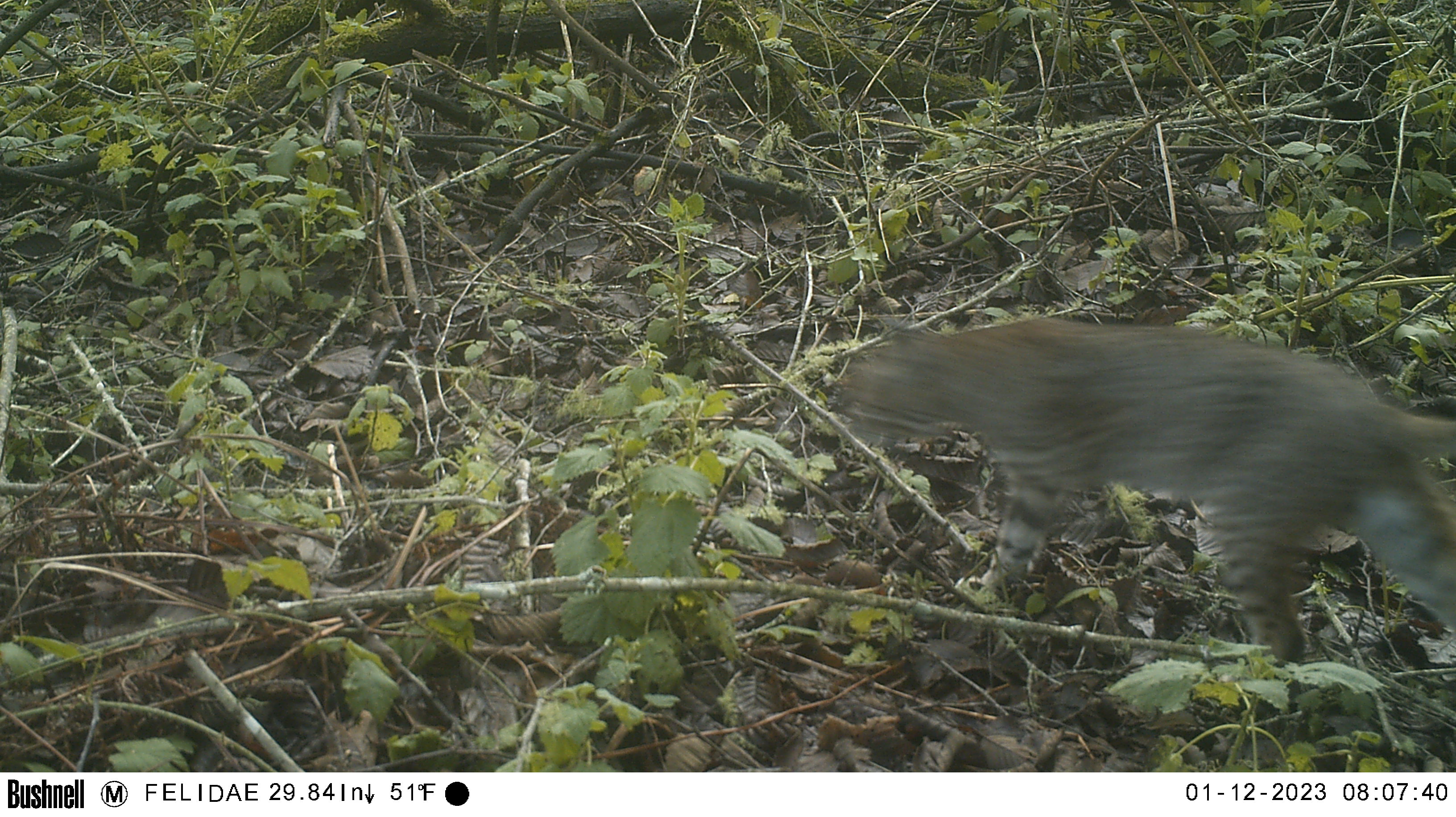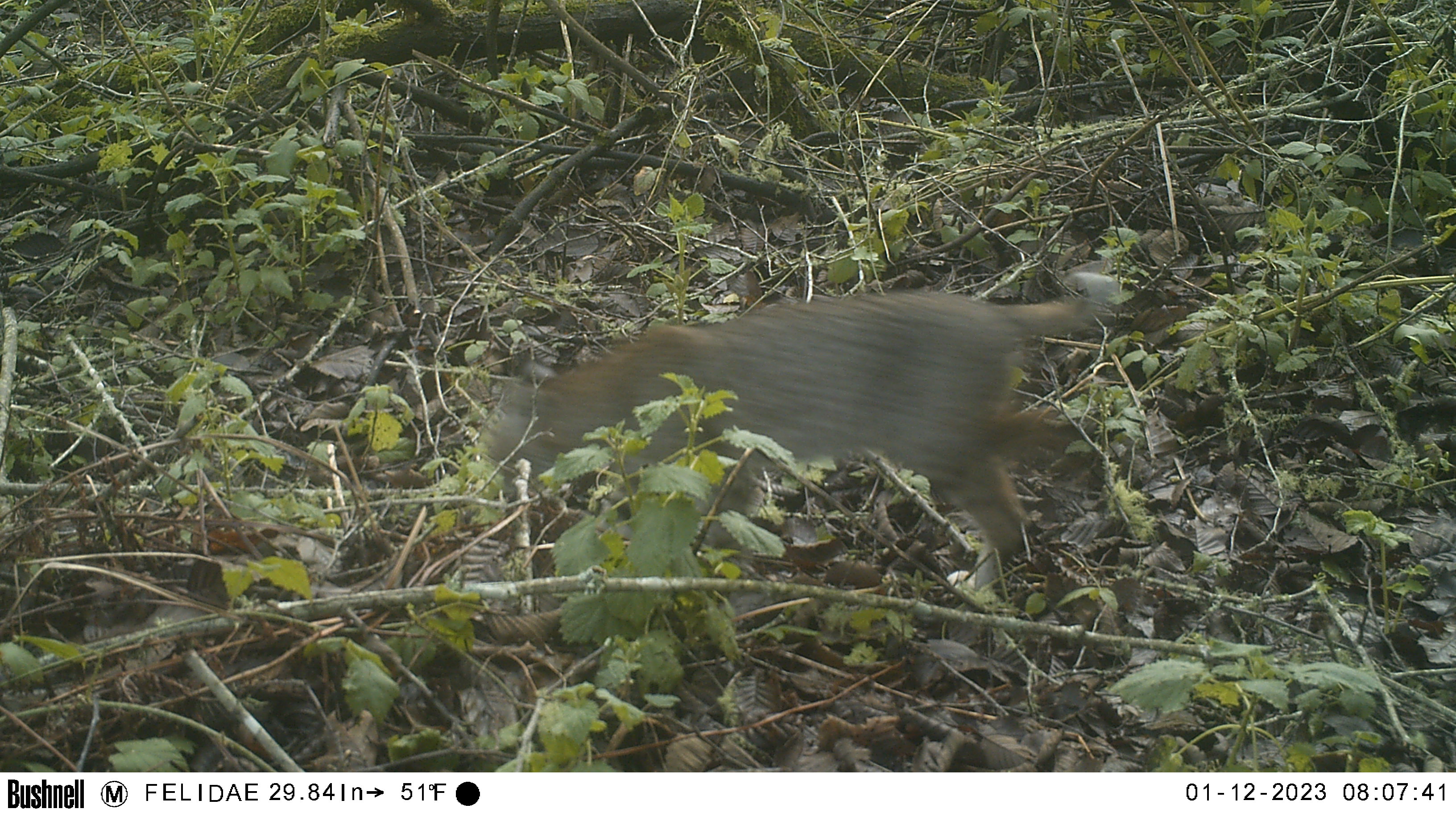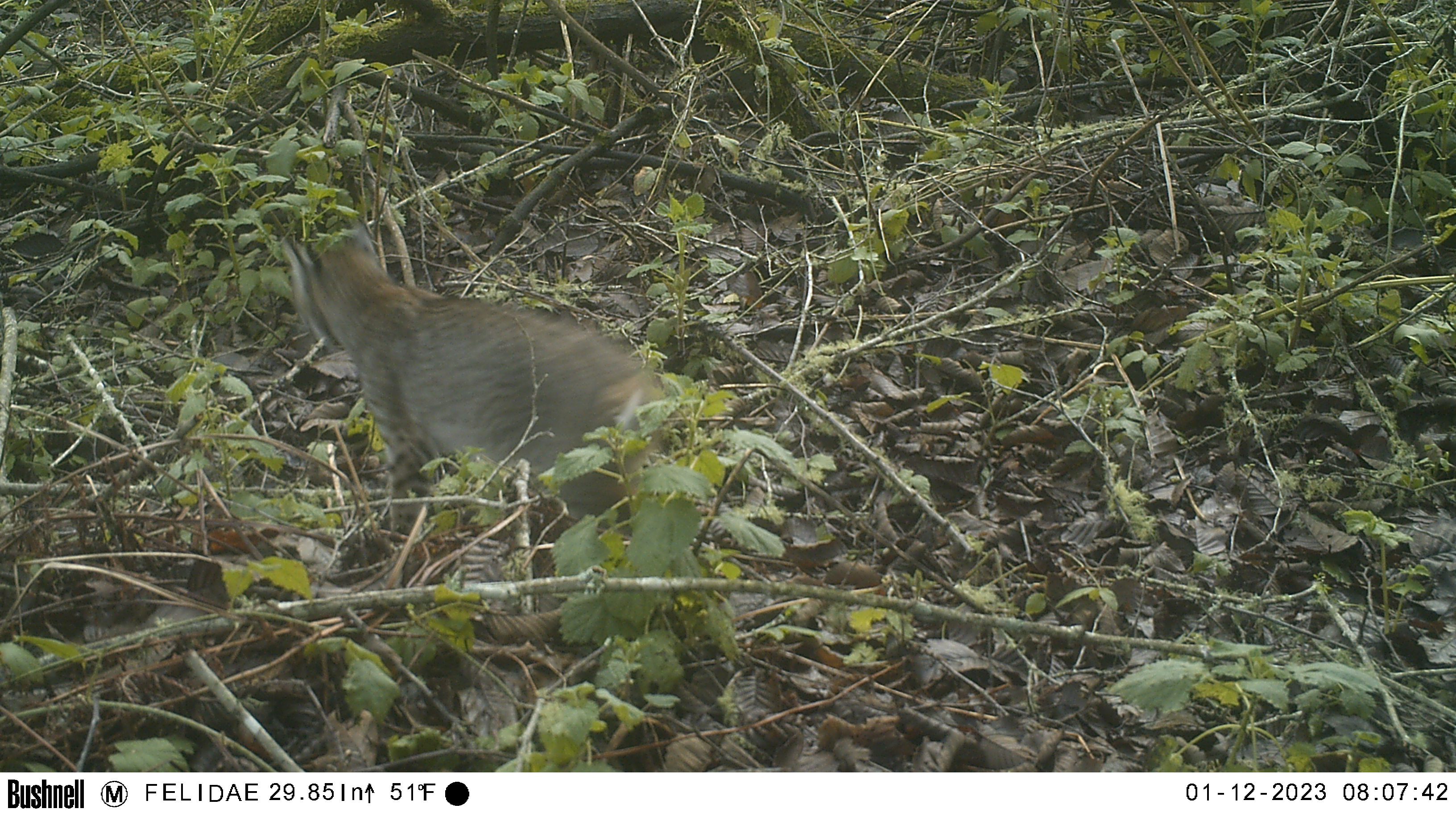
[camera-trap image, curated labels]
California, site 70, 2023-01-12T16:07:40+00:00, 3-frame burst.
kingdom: Animalia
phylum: Chordata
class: Mammalia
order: Carnivora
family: Felidae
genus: Lynx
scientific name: Lynx rufus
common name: bobcat